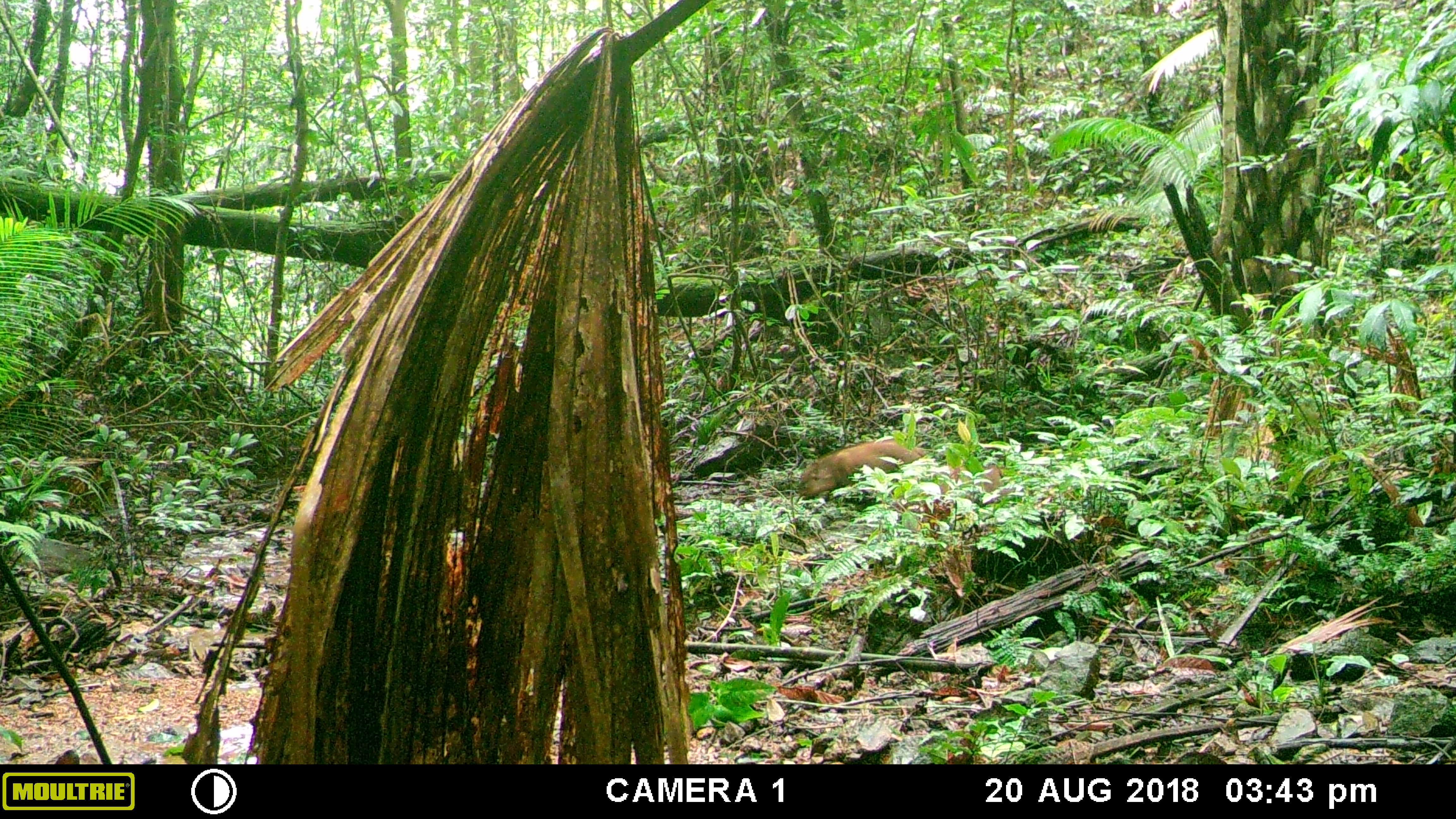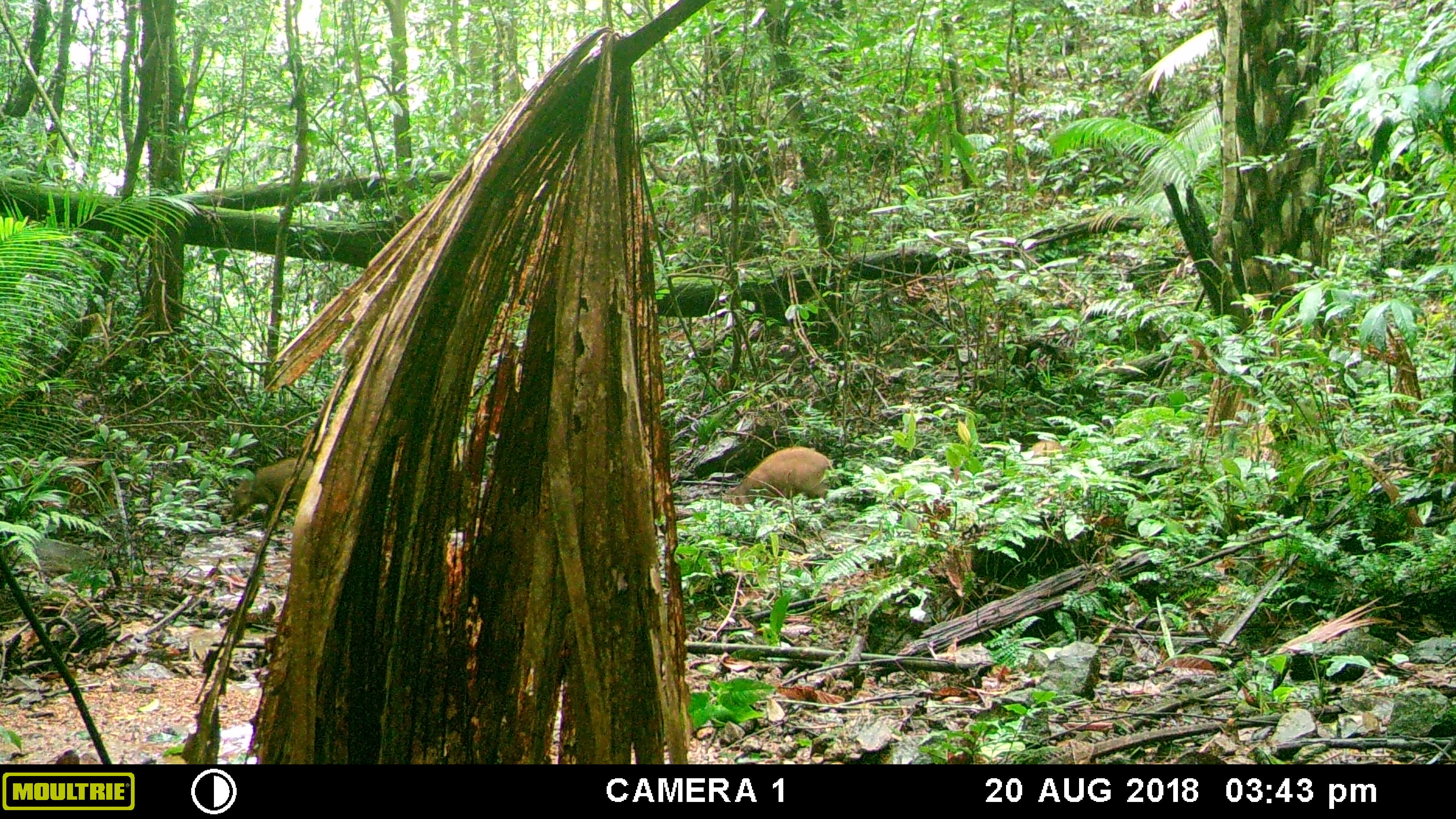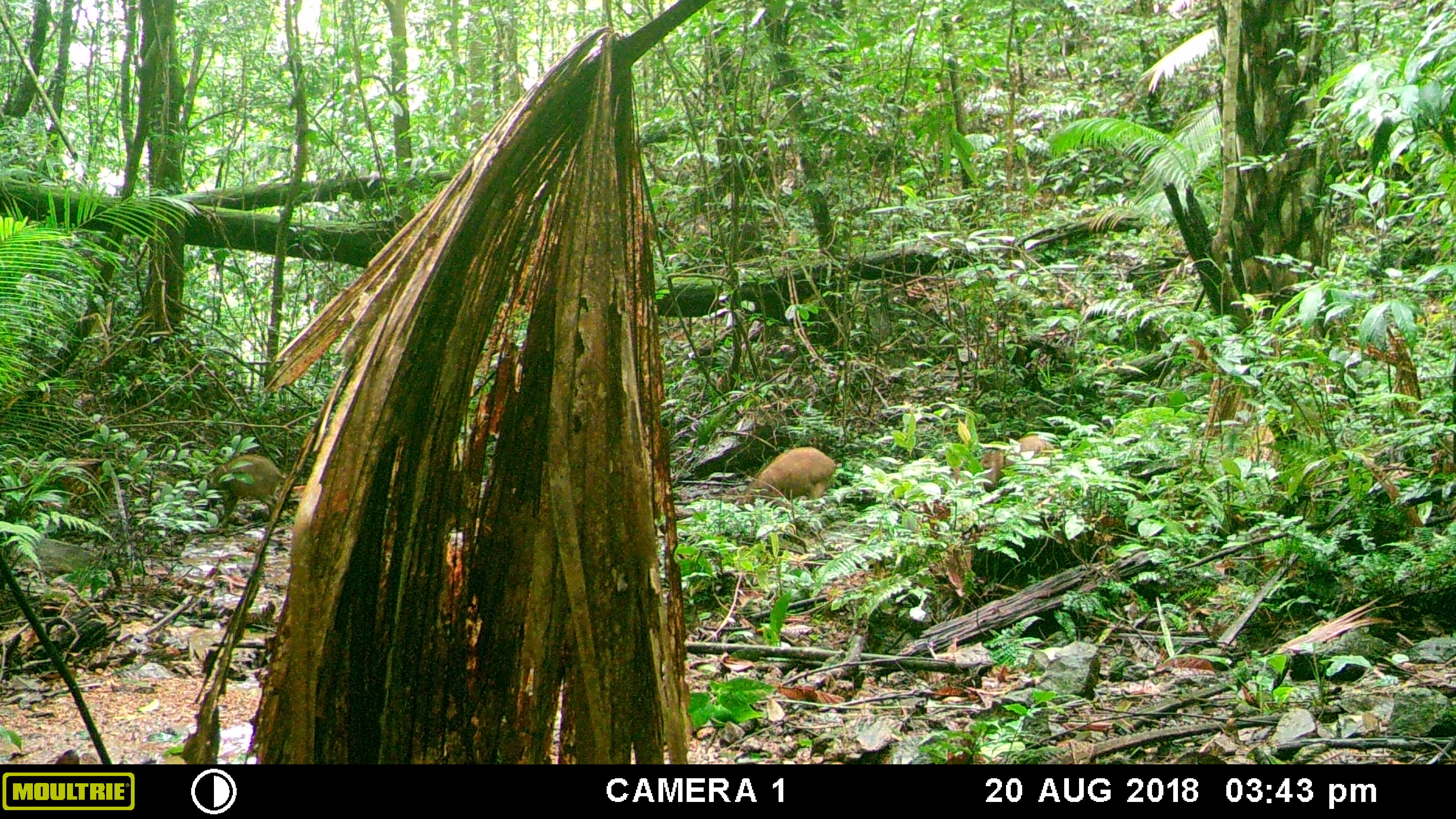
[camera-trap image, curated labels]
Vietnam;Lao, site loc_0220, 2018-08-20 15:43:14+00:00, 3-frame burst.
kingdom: Animalia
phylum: Chordata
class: Mammalia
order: Artiodactyla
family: Suidae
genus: Sus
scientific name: Sus scrofa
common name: eurasian wild pig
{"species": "eurasian wild pig (Sus scrofa)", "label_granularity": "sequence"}